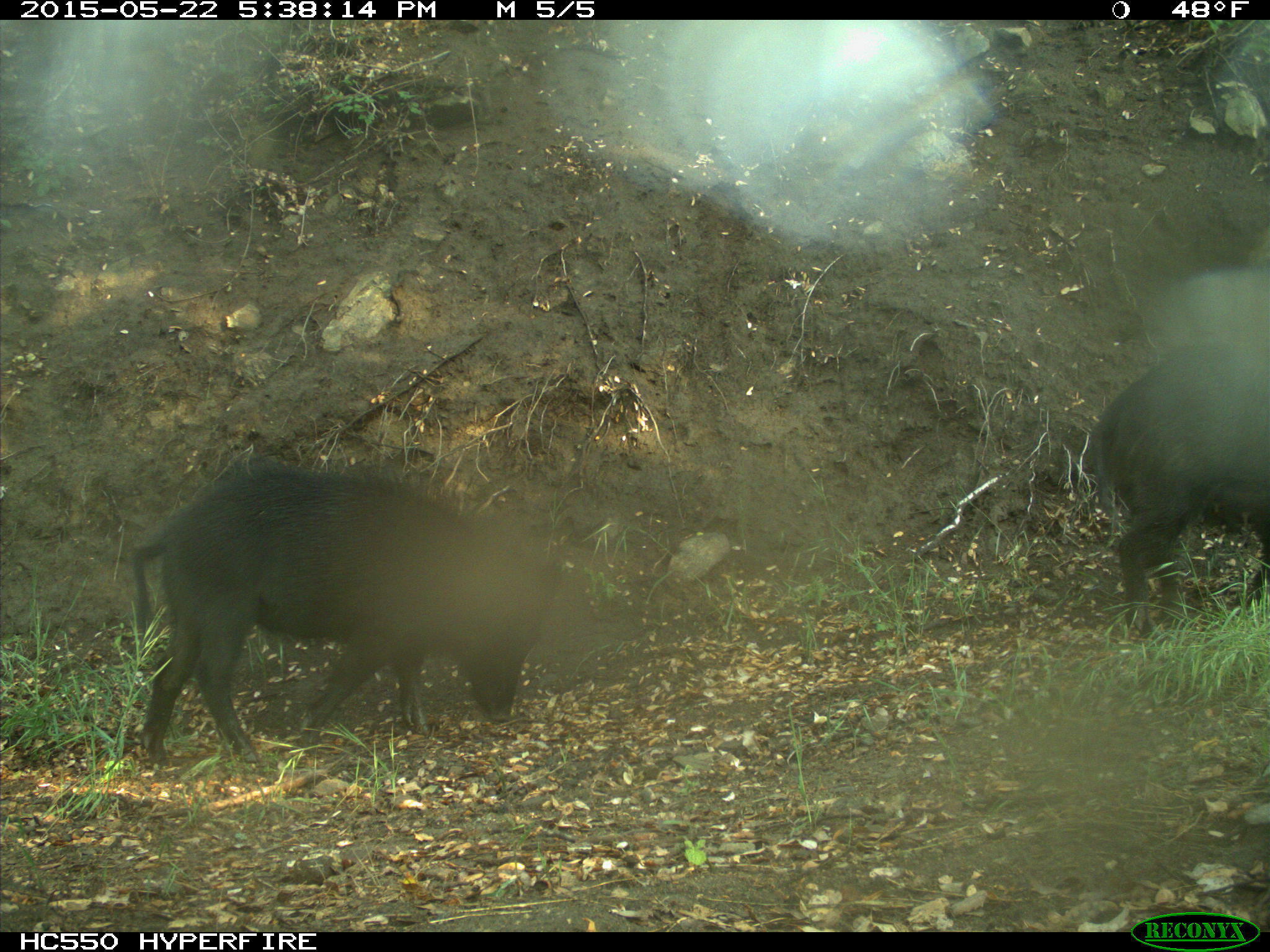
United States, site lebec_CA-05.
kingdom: Animalia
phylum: Chordata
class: Mammalia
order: Artiodactyla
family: Suidae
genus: Sus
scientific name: Sus scrofa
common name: wild boar